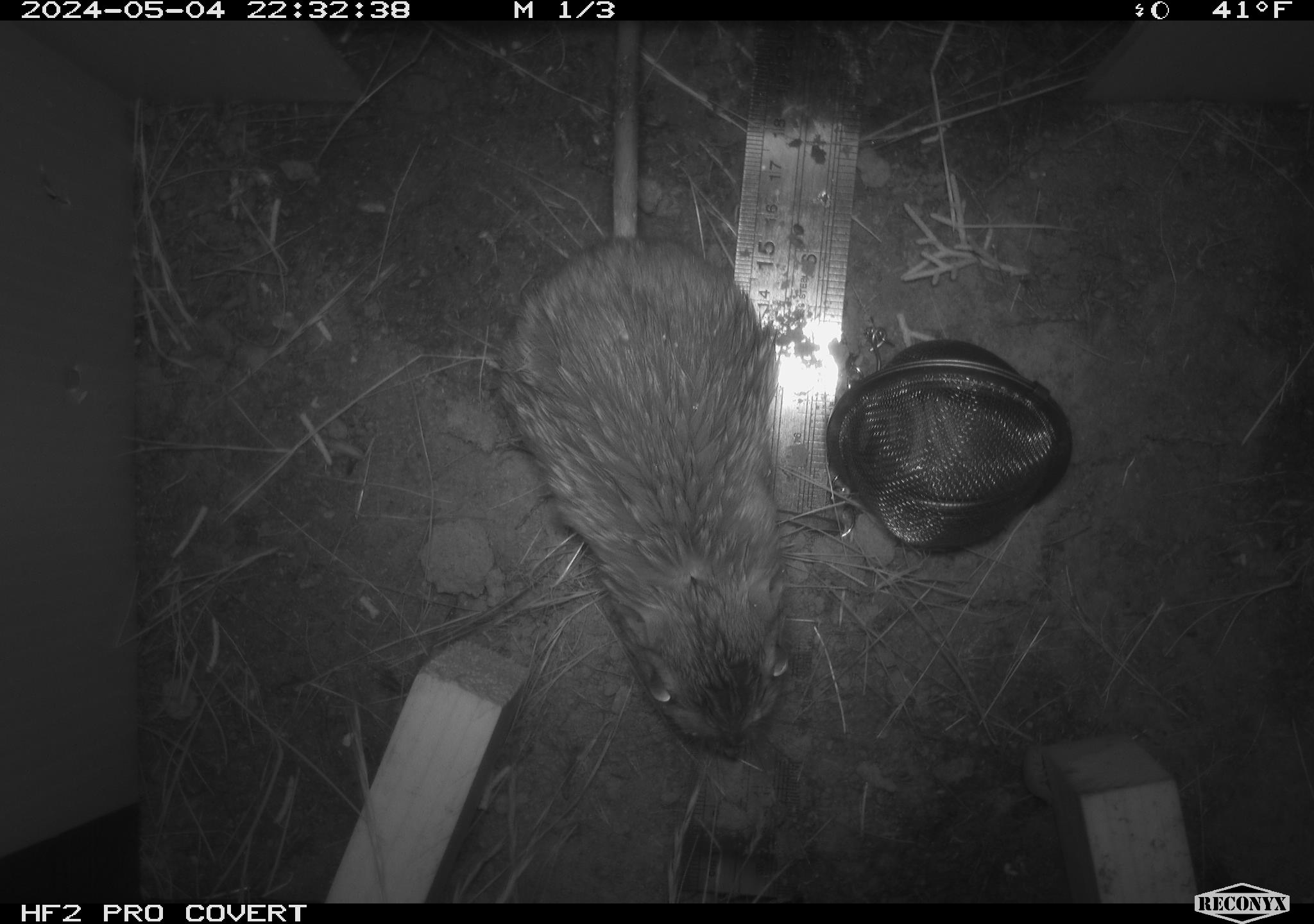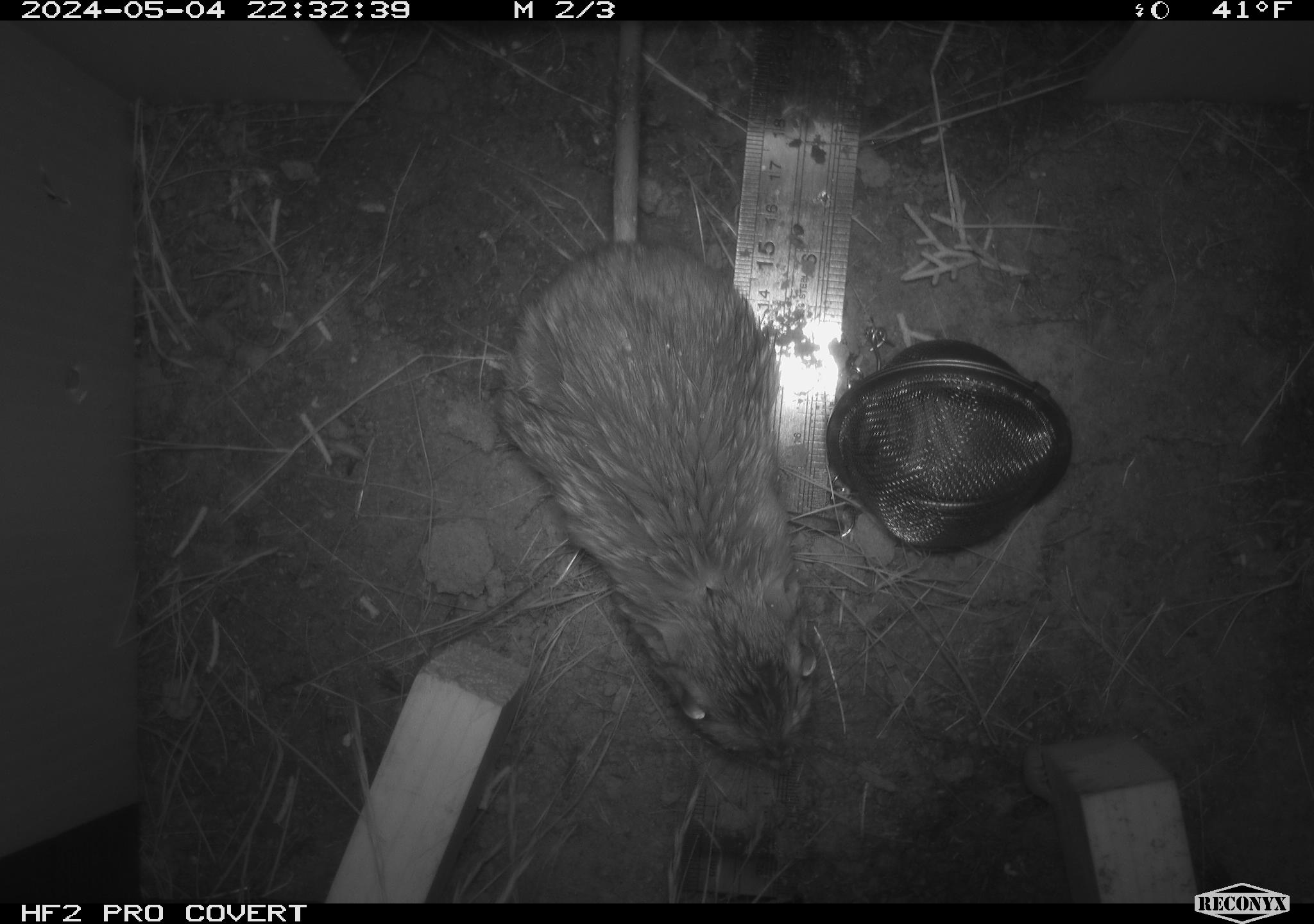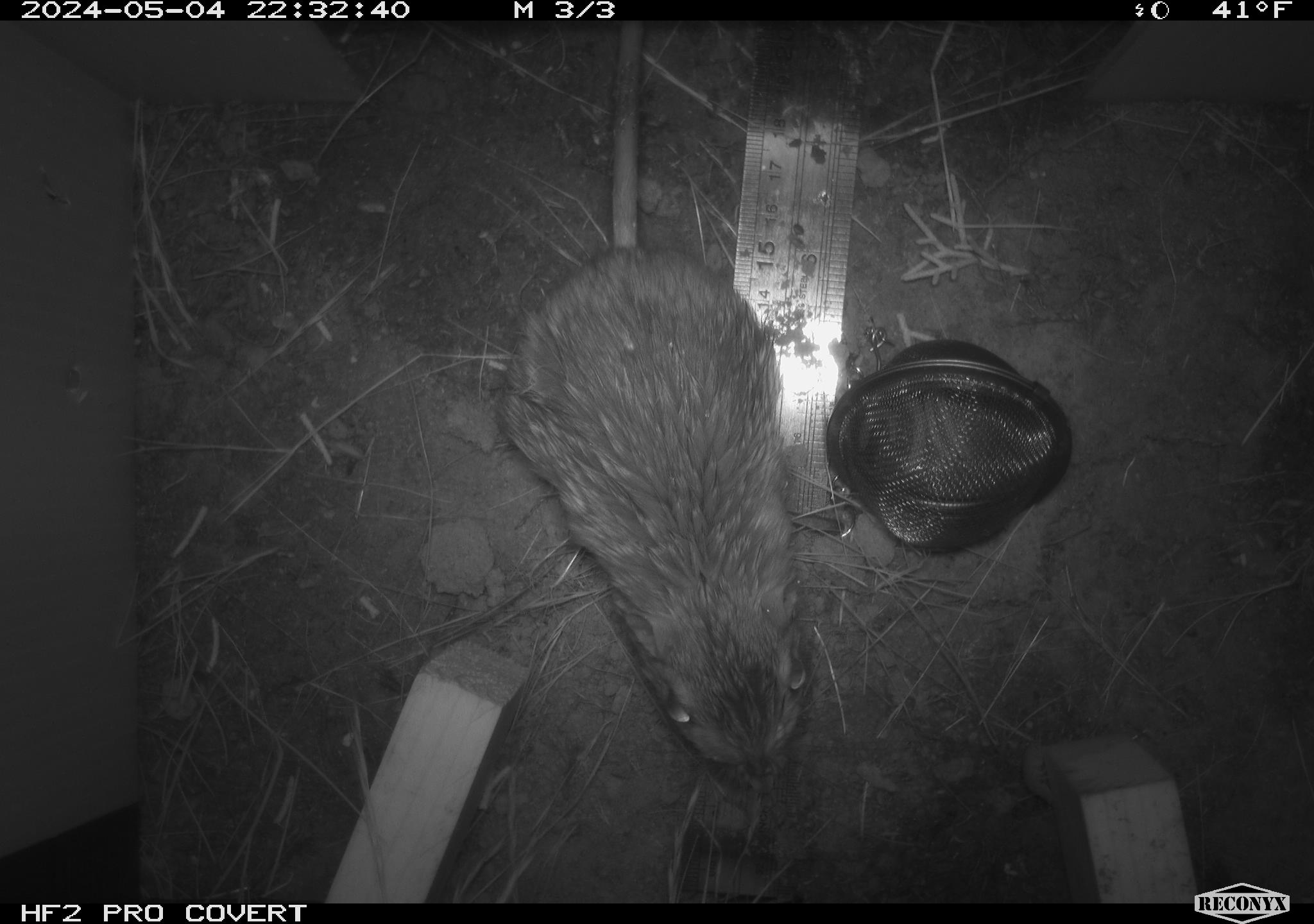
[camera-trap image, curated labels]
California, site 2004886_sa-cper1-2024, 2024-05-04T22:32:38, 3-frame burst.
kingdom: Animalia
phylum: Chordata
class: Mammalia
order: Rodentia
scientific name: Rodentia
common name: rodent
Rodent (Rodentia).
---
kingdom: Animalia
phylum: Chordata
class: Mammalia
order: Rodentia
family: Heteromyidae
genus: Dipodomys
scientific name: Dipodomys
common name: kangaroo rats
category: dipodomys species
Dipodomys species (kangaroo rats) (Dipodomys).